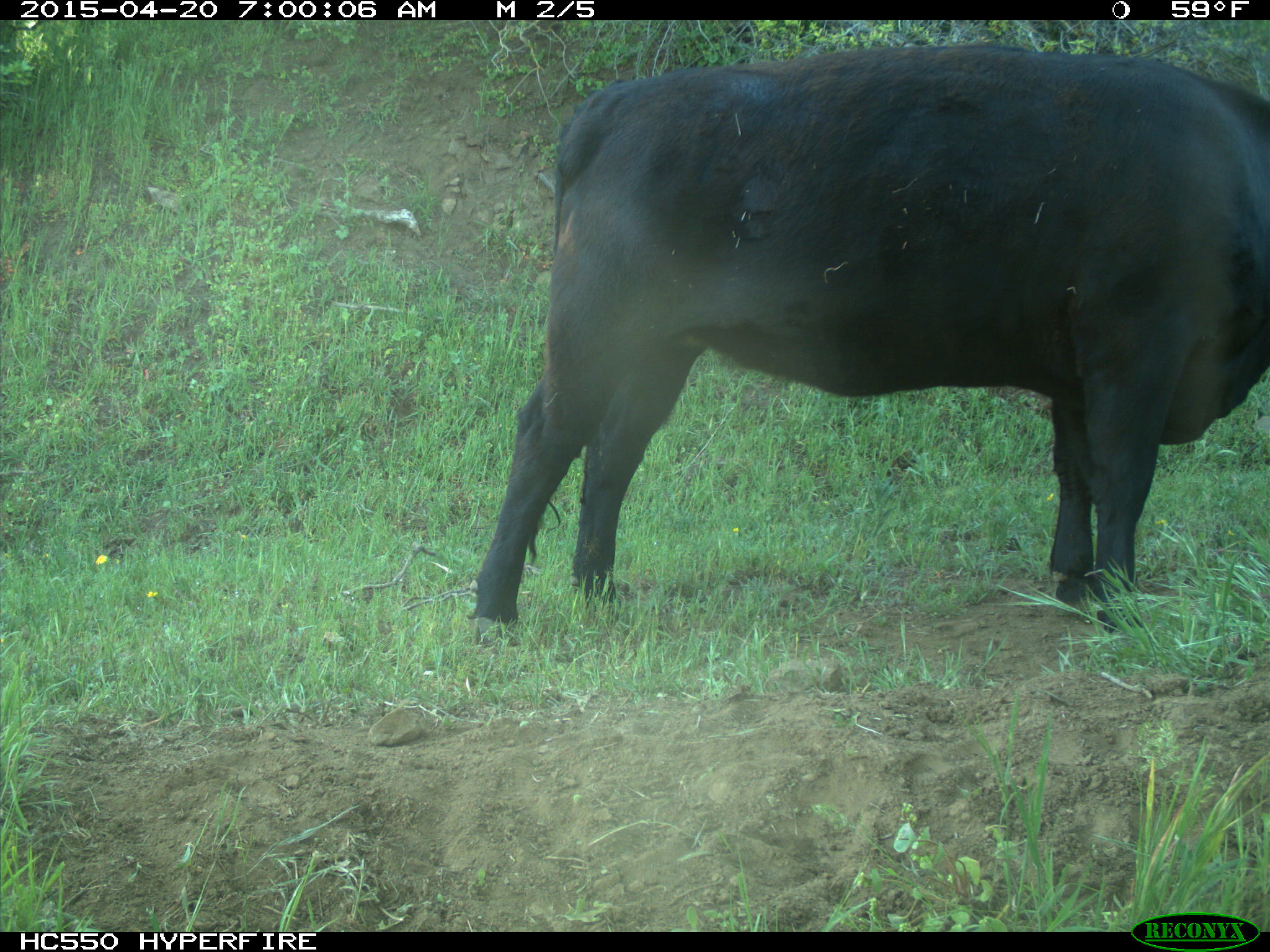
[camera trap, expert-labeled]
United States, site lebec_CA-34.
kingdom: Animalia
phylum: Chordata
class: Mammalia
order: Artiodactyla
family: Bovidae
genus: Bos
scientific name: Bos taurus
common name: domestic cow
Bos taurus (domestic cow).